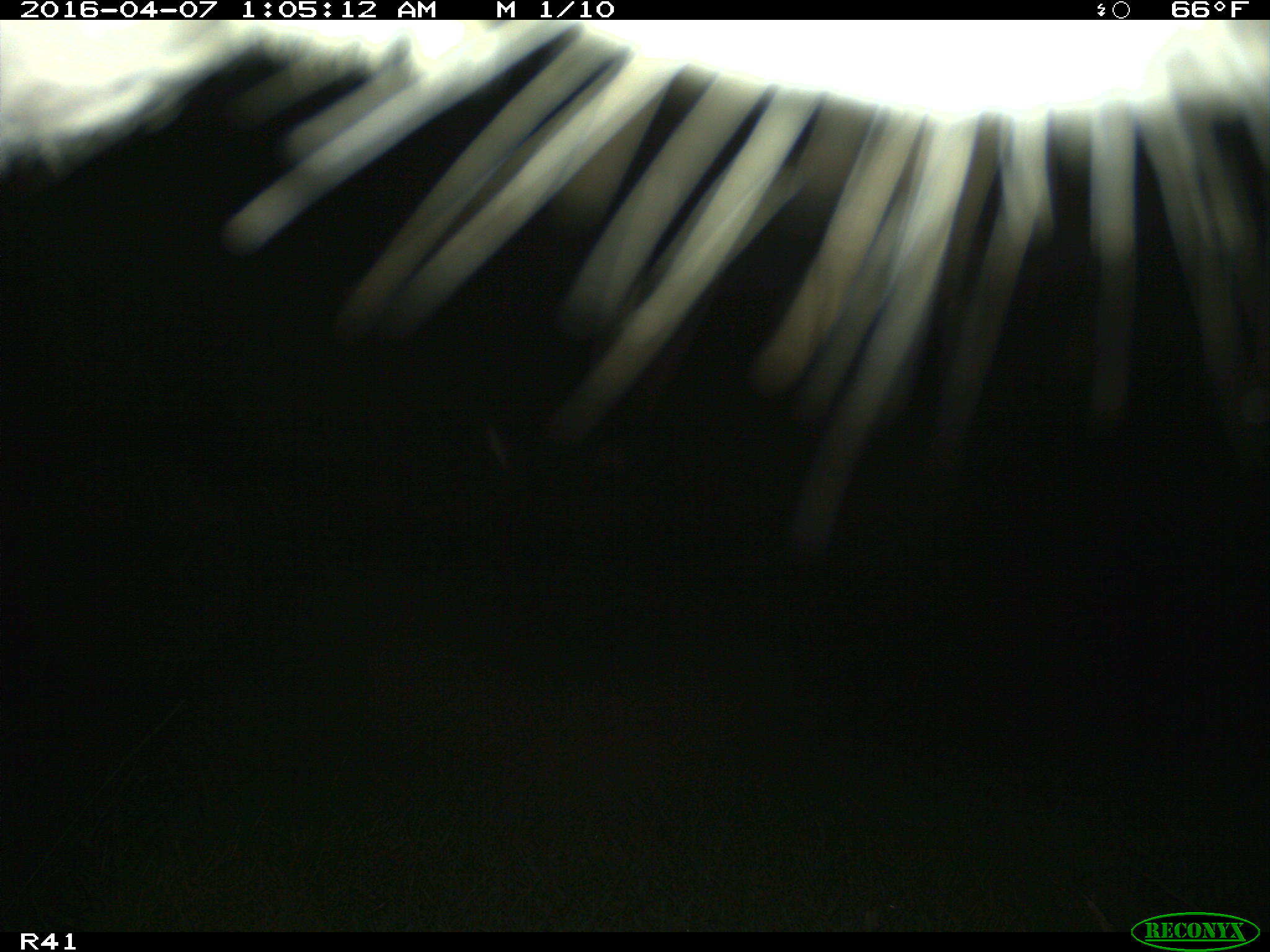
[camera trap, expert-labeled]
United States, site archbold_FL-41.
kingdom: Animalia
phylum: Chordata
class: Mammalia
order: Artiodactyla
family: Bovidae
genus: Bos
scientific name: Bos taurus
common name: domestic cow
Bos taurus (domestic cow).